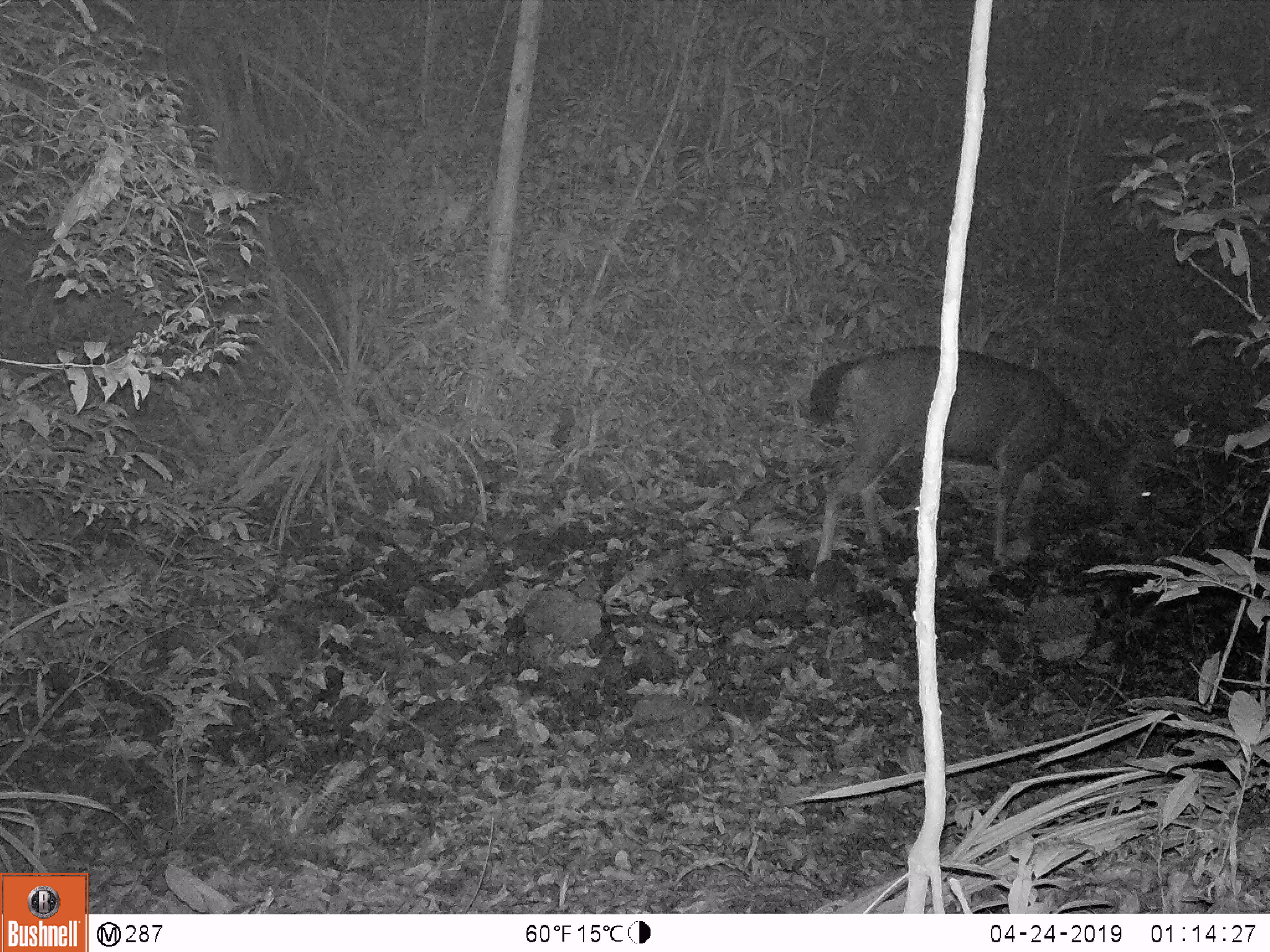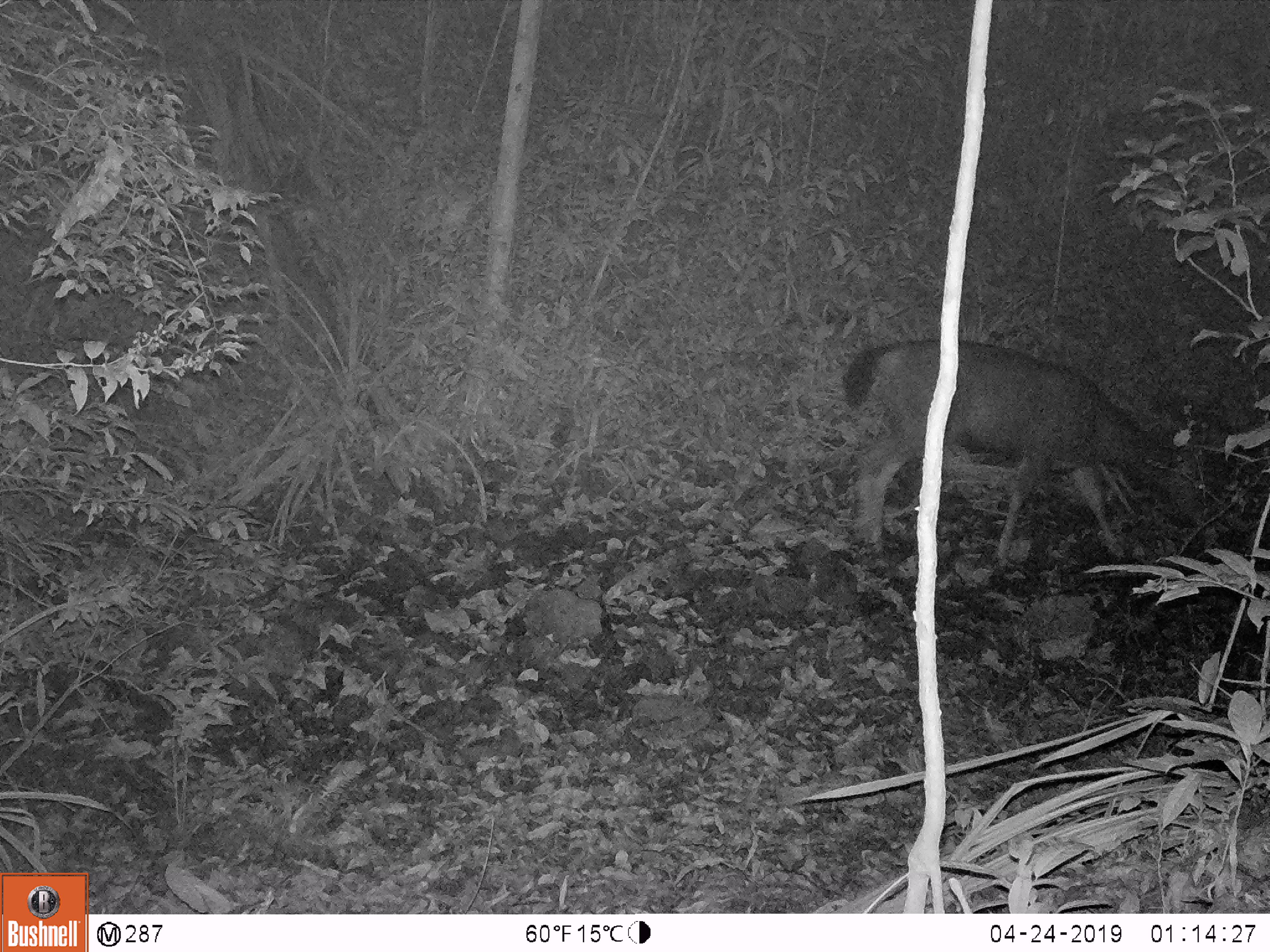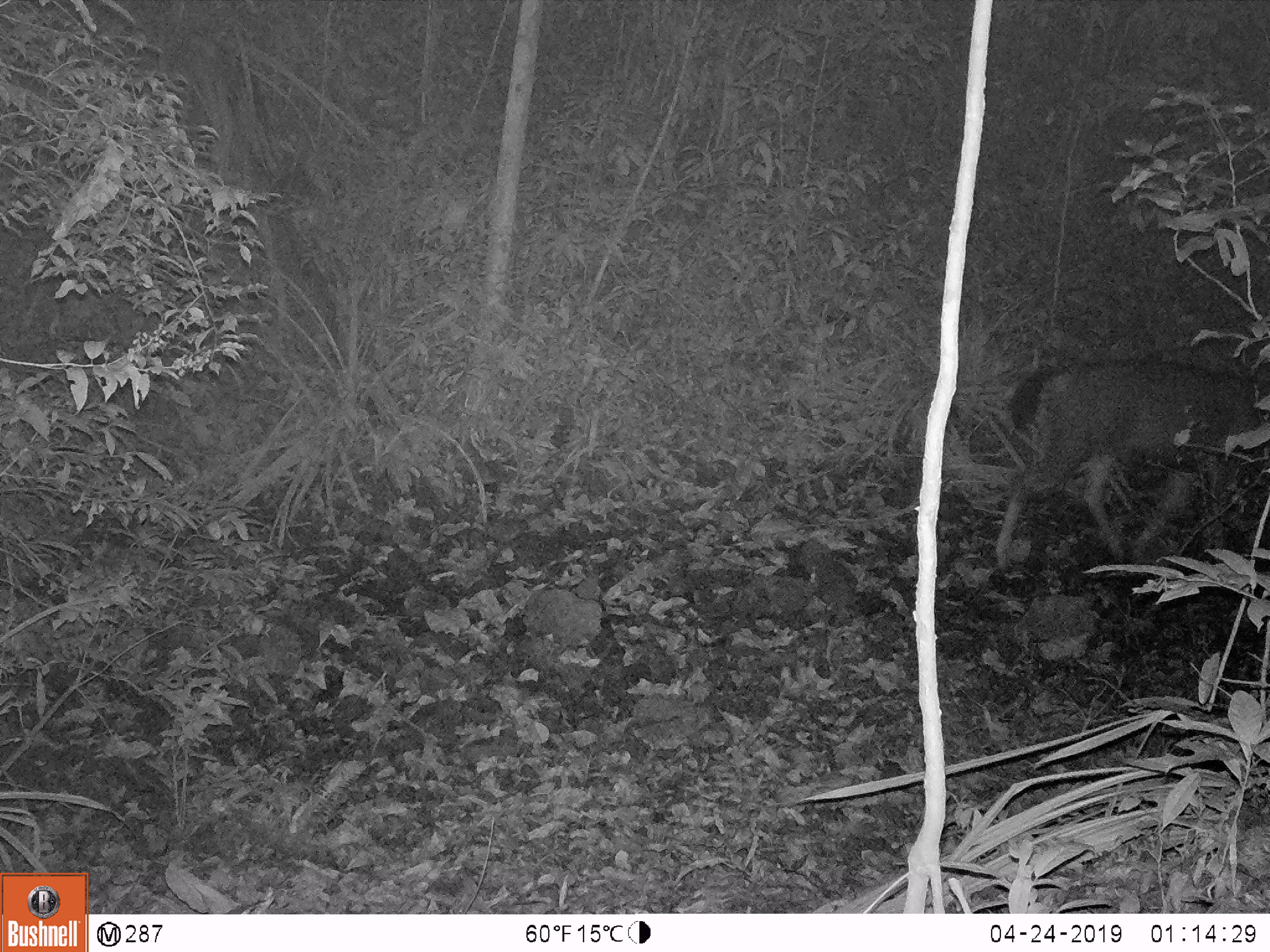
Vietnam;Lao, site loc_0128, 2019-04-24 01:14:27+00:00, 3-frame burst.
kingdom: Animalia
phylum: Chordata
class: Mammalia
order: Artiodactyla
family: Suidae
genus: Sus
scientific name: Sus scrofa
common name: eurasian wild pig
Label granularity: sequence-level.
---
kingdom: Animalia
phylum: Chordata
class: Mammalia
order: Artiodactyla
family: Cervidae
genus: Rusa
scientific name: Rusa unicolor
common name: sambar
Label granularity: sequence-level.